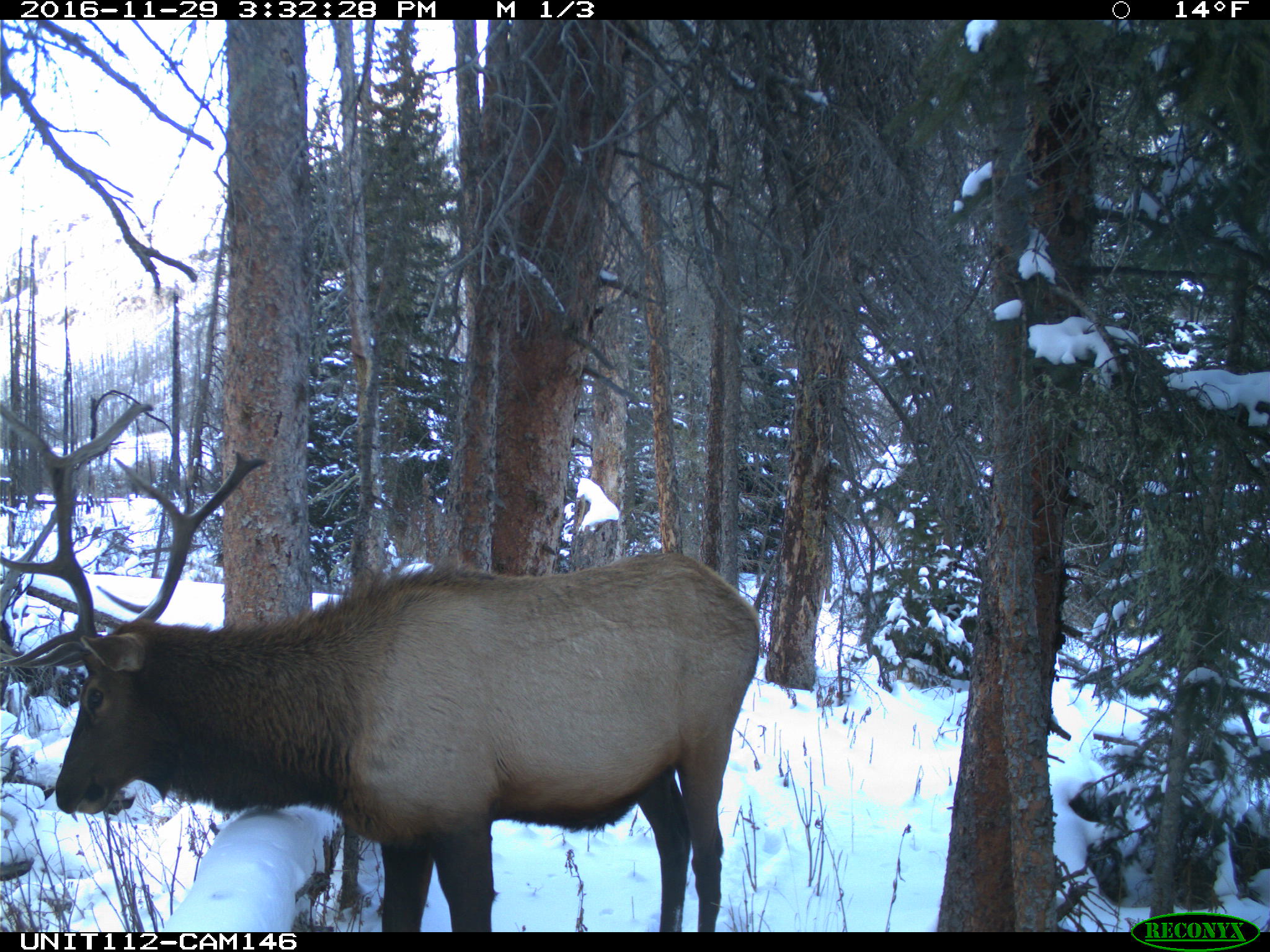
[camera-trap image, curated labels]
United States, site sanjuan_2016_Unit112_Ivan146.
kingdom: Animalia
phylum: Chordata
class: Mammalia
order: Artiodactyla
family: Cervidae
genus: Cervus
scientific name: Cervus elaphus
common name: red deer